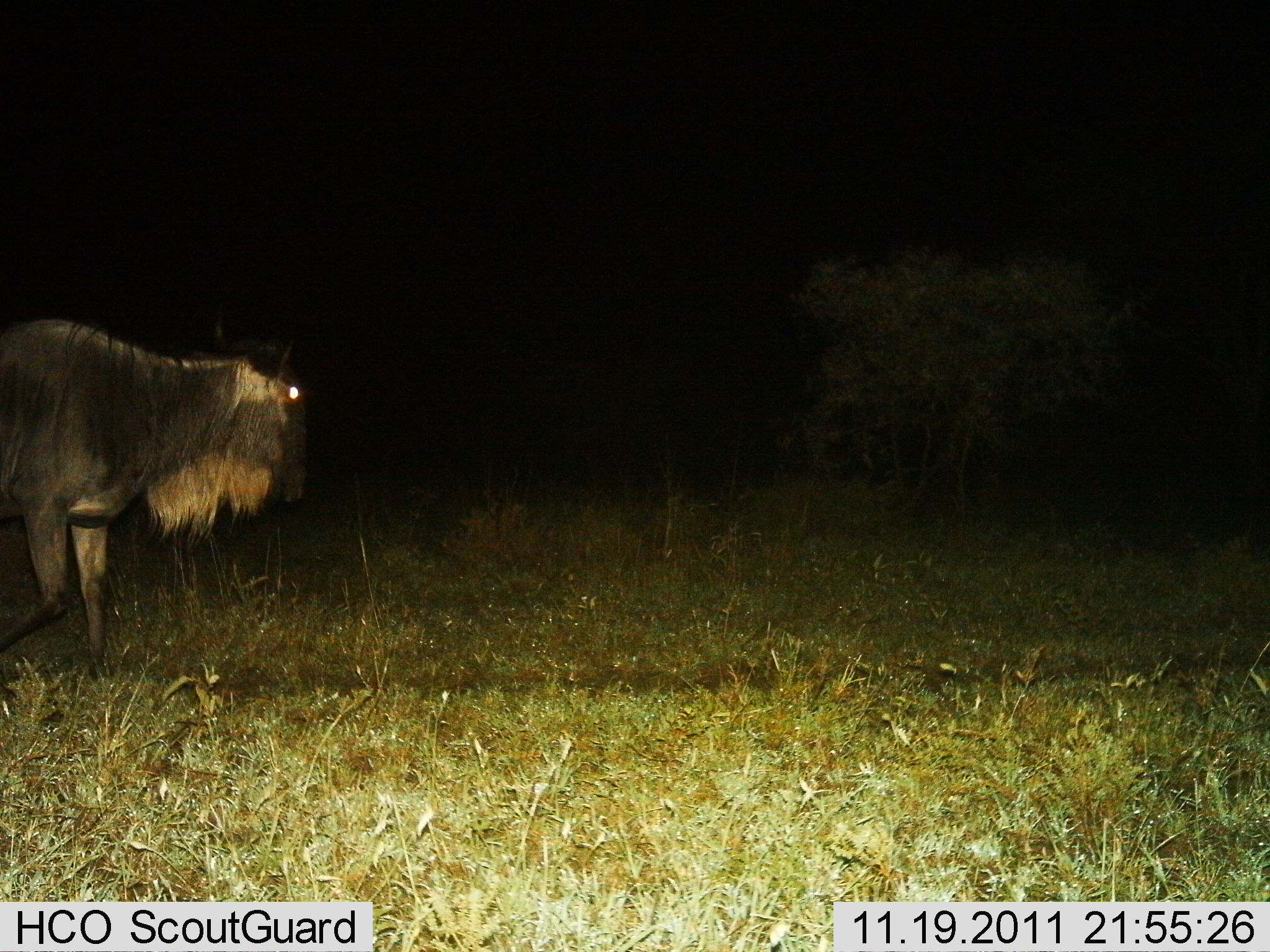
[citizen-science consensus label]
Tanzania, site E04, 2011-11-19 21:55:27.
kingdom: Animalia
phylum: Chordata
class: Mammalia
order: Artiodactyla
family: Bovidae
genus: Connochaetes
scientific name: Connochaetes taurinus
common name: blue wildebeest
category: wildebeest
Wildebeest (blue wildebeest) (Connochaetes taurinus), count 1. Behavior (volunteer vote fractions): standing 18%, resting 9%, moving 73%, interacting 0%. Young present (vote fraction): 0%. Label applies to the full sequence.